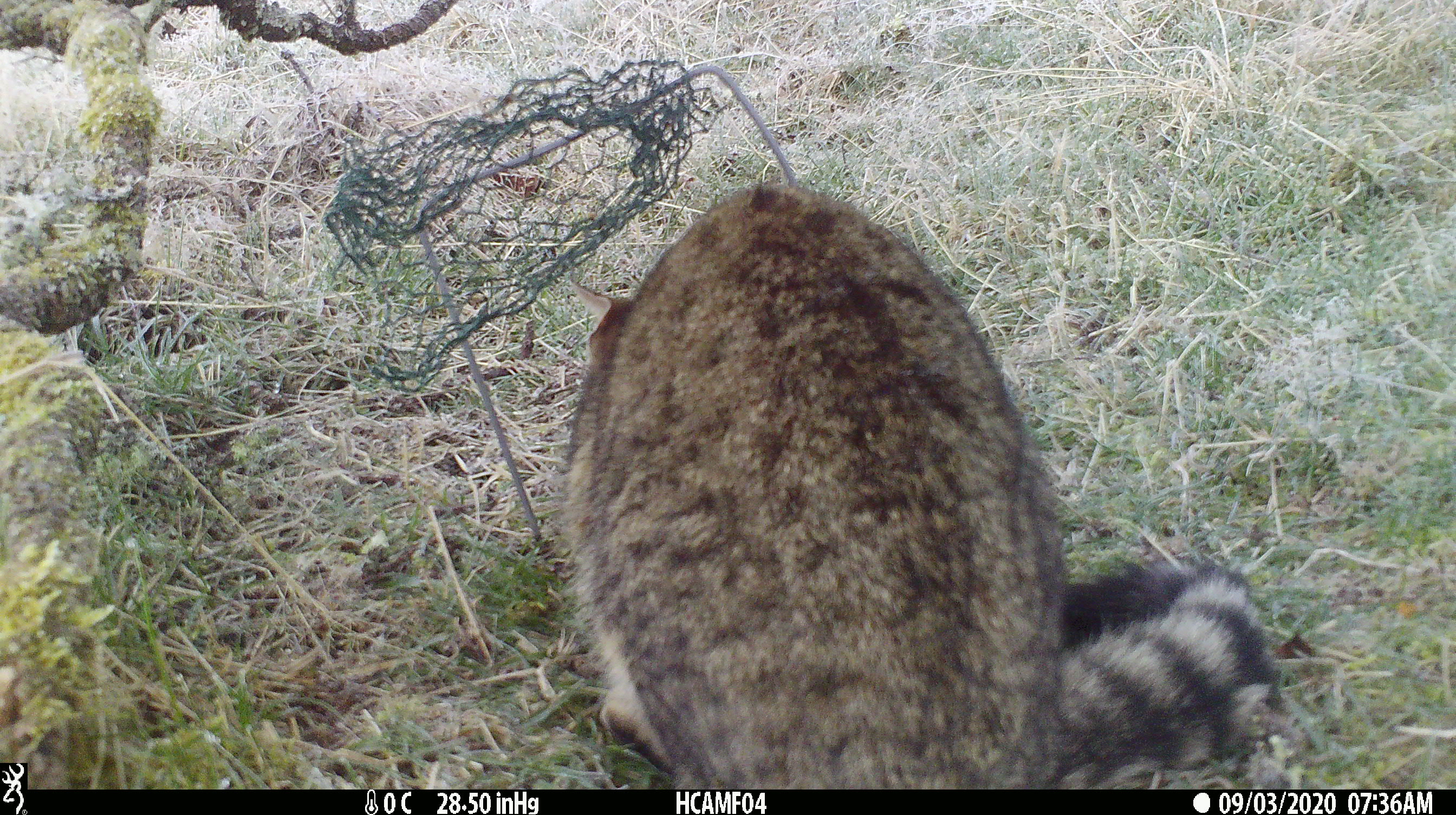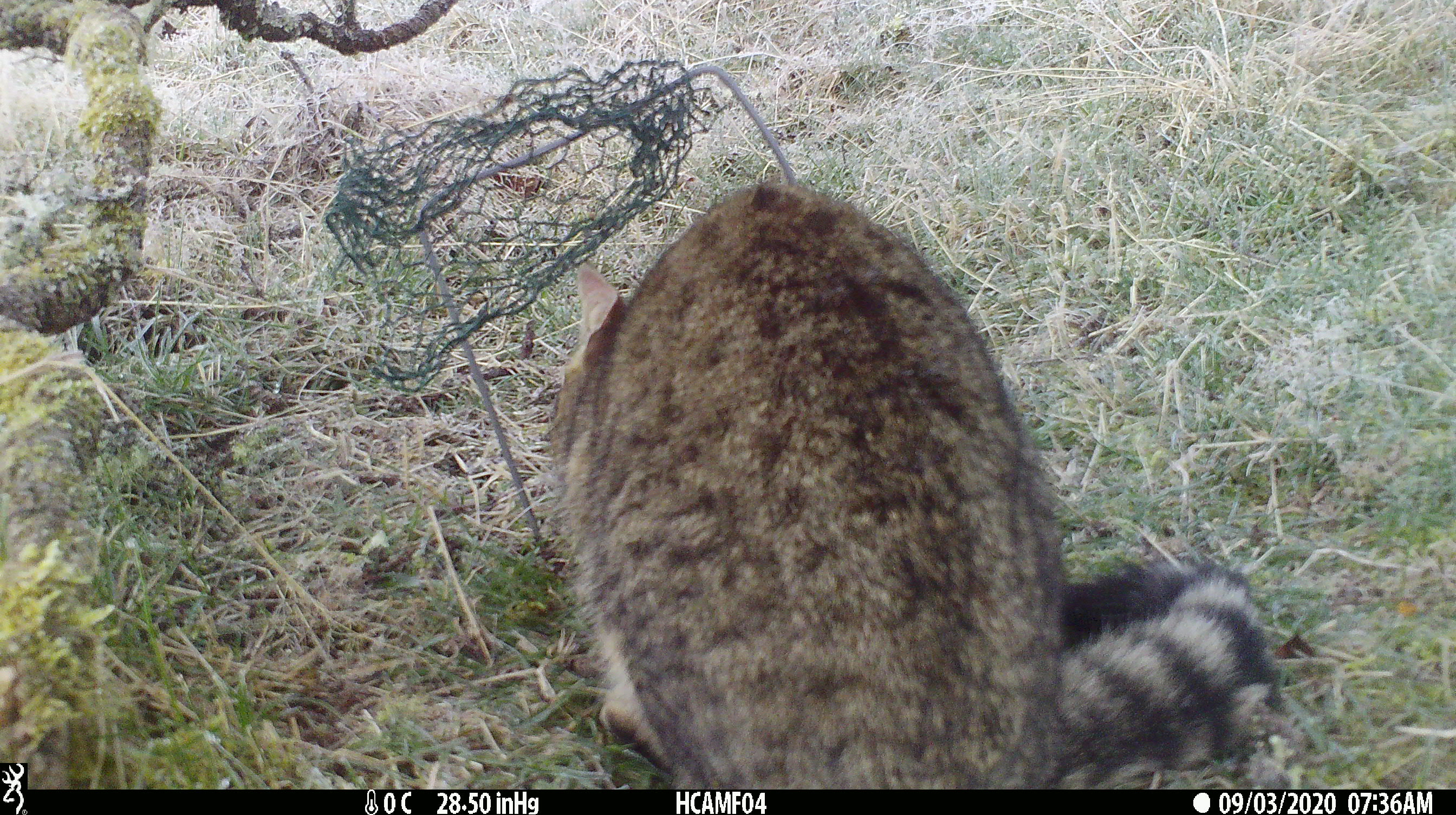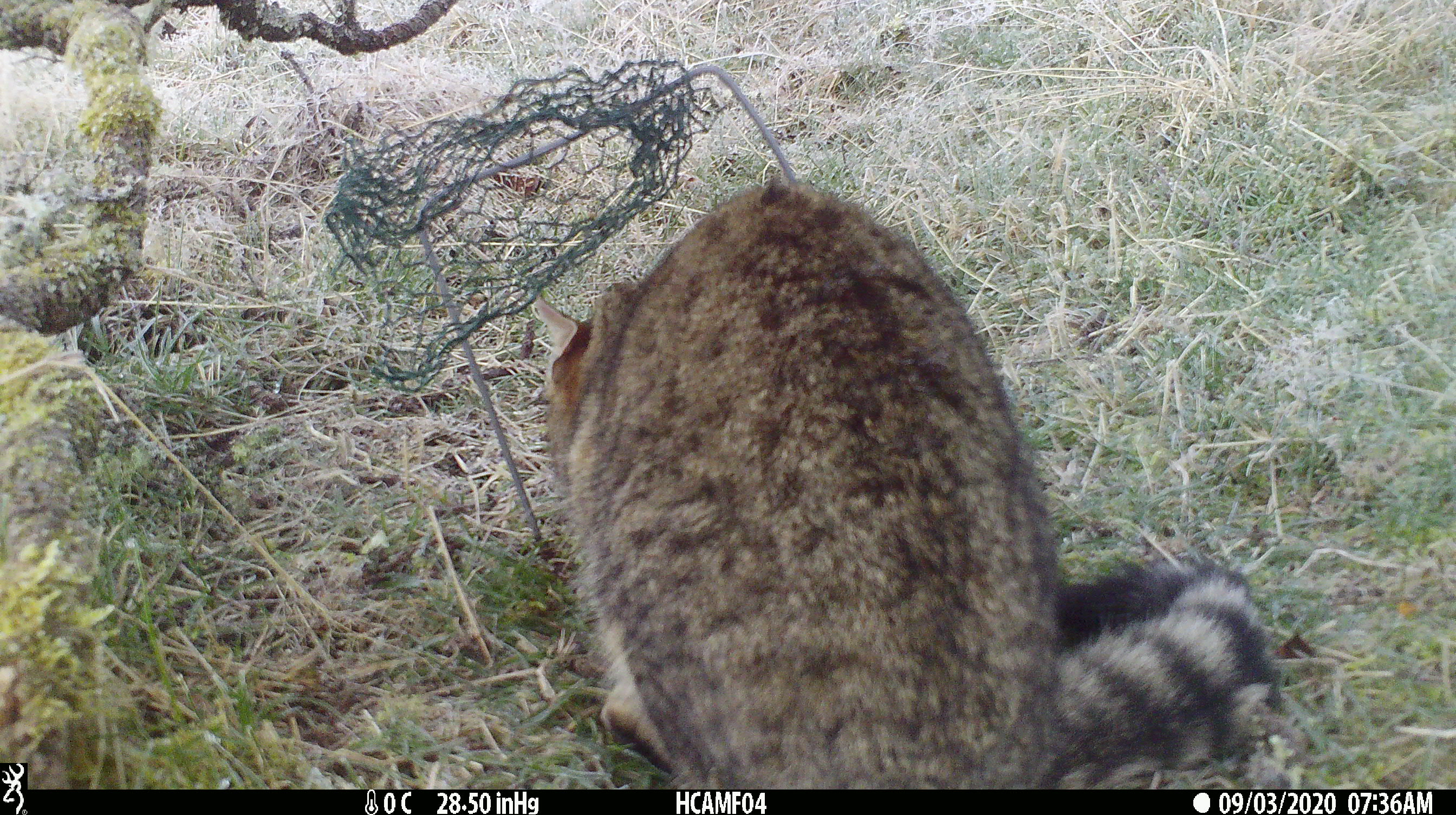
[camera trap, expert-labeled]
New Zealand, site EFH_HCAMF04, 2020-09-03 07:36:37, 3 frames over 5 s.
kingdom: Animalia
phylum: Chordata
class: Mammalia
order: Carnivora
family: Felidae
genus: Felis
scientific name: Felis catus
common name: domestic cat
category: cat